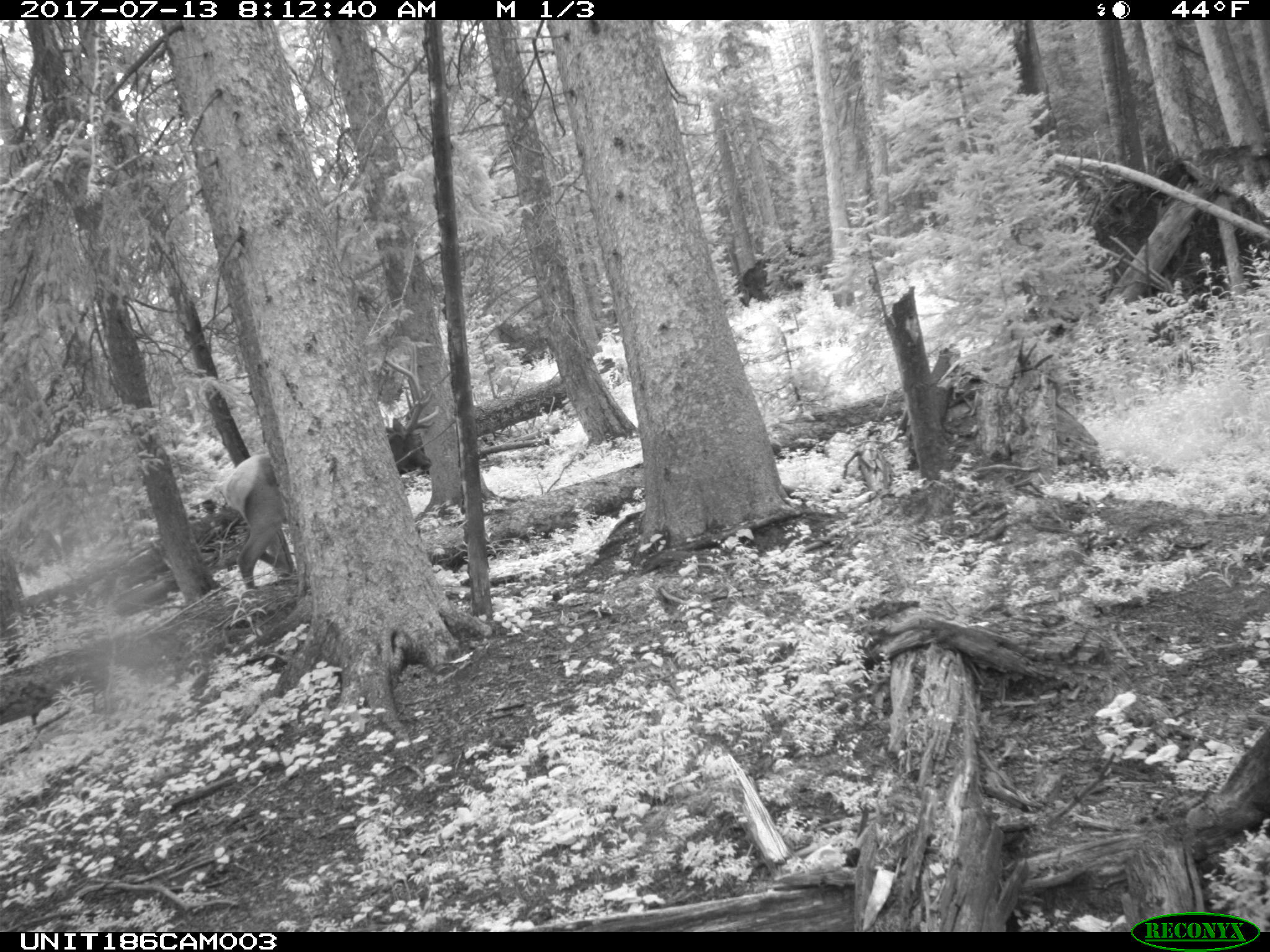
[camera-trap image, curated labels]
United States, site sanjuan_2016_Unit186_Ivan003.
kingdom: Animalia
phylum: Chordata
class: Mammalia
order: Artiodactyla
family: Cervidae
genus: Cervus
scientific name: Cervus elaphus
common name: red deer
Cervus elaphus (red deer).